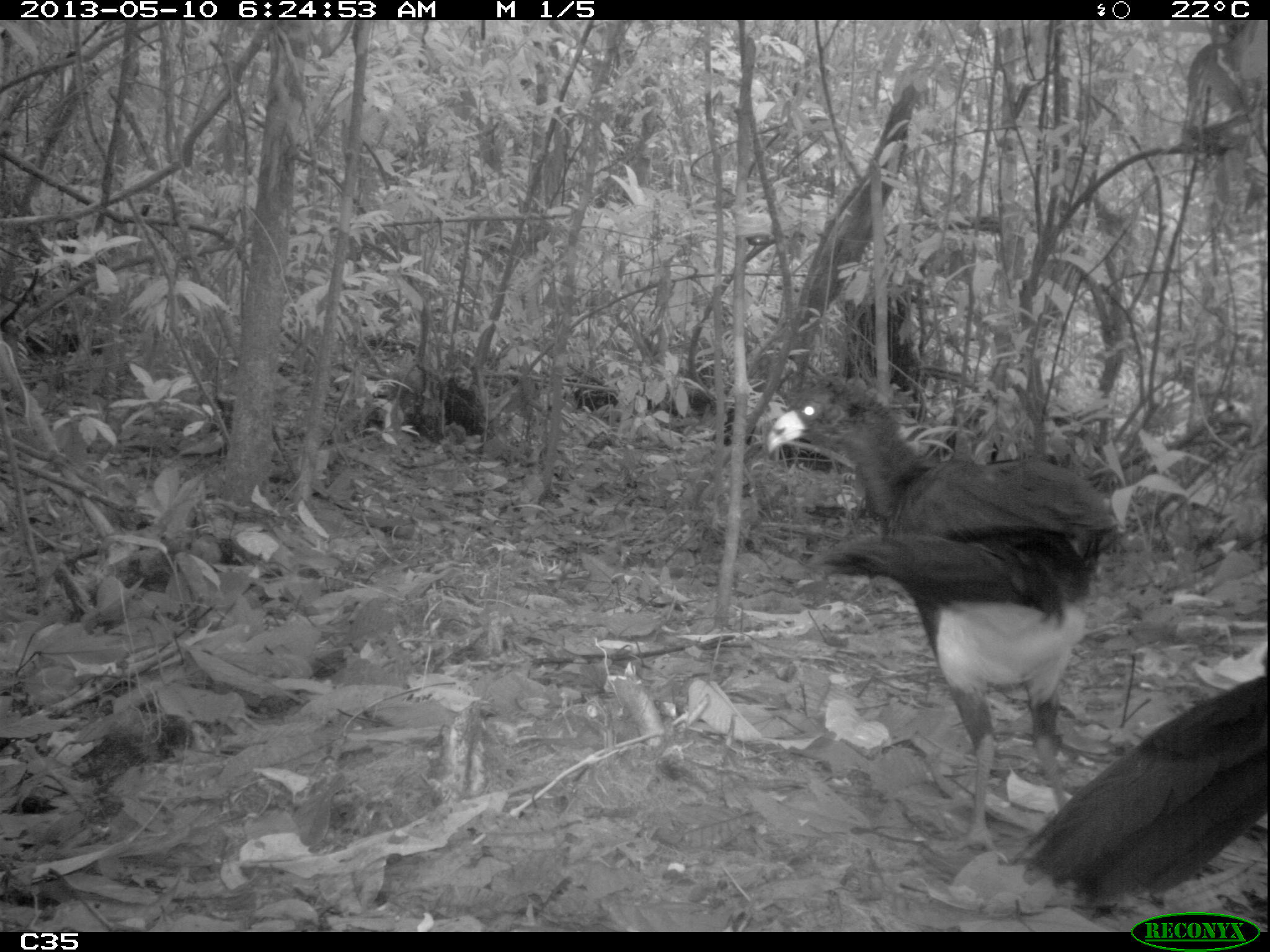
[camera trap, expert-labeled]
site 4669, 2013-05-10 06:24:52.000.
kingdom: Animalia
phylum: Chordata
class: Aves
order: Galliformes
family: Cracidae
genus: Crax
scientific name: Crax alector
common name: black curassow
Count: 2.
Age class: adult.